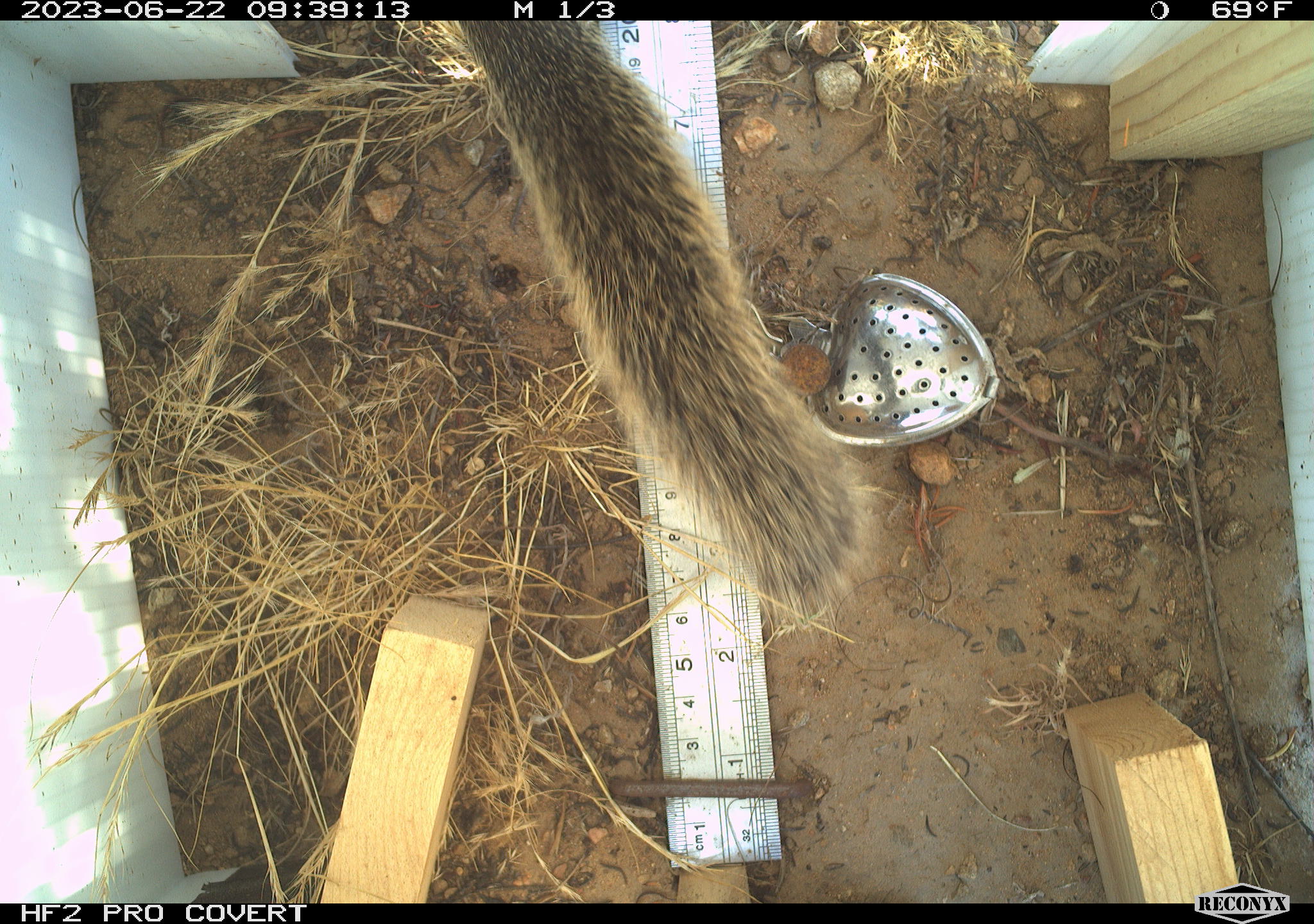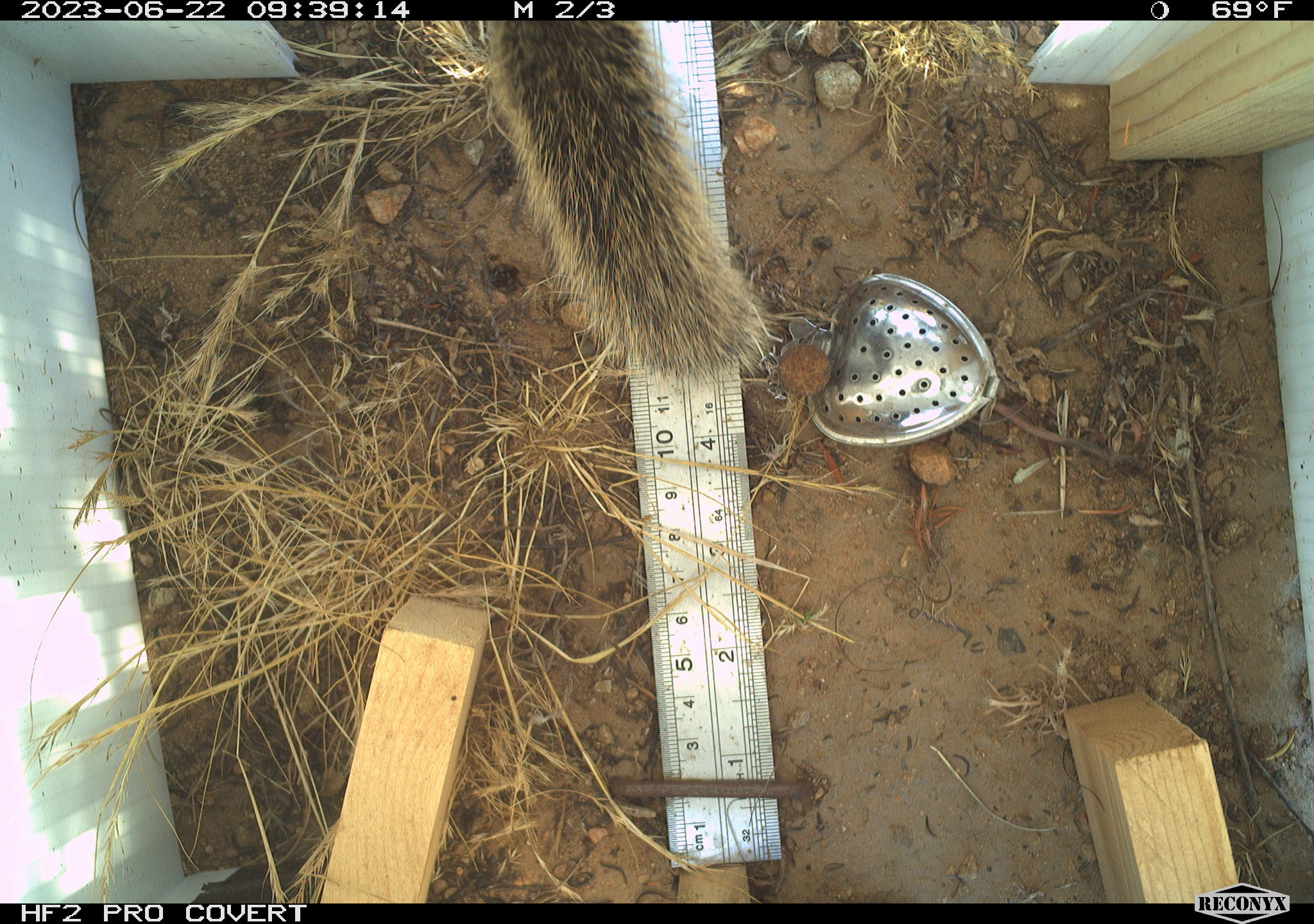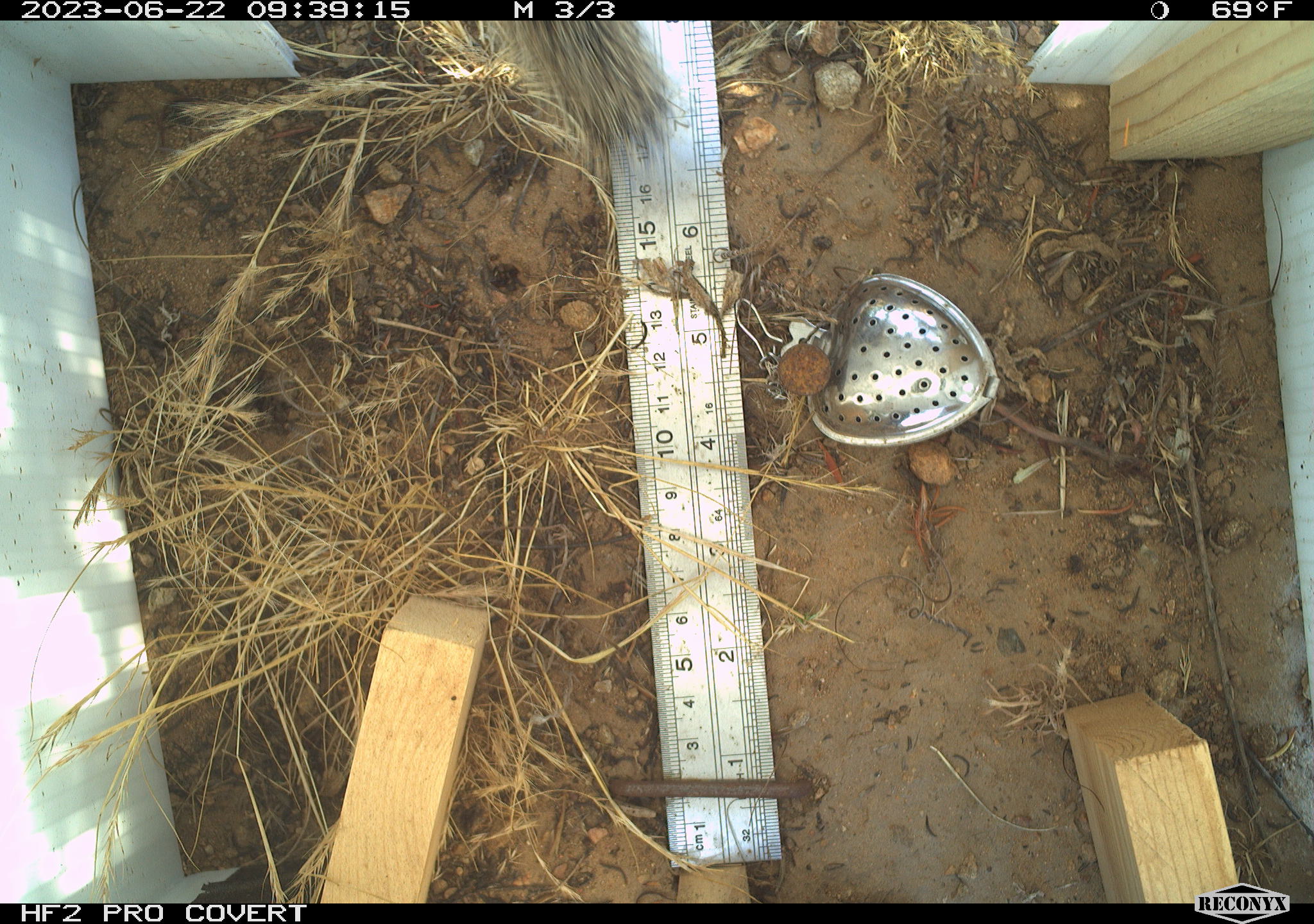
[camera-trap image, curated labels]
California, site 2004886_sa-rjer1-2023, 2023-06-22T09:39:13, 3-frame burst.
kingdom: Animalia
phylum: Chordata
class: Mammalia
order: Rodentia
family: Sciuridae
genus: Otospermophilus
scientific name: Otospermophilus beecheyi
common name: california ground squirrel